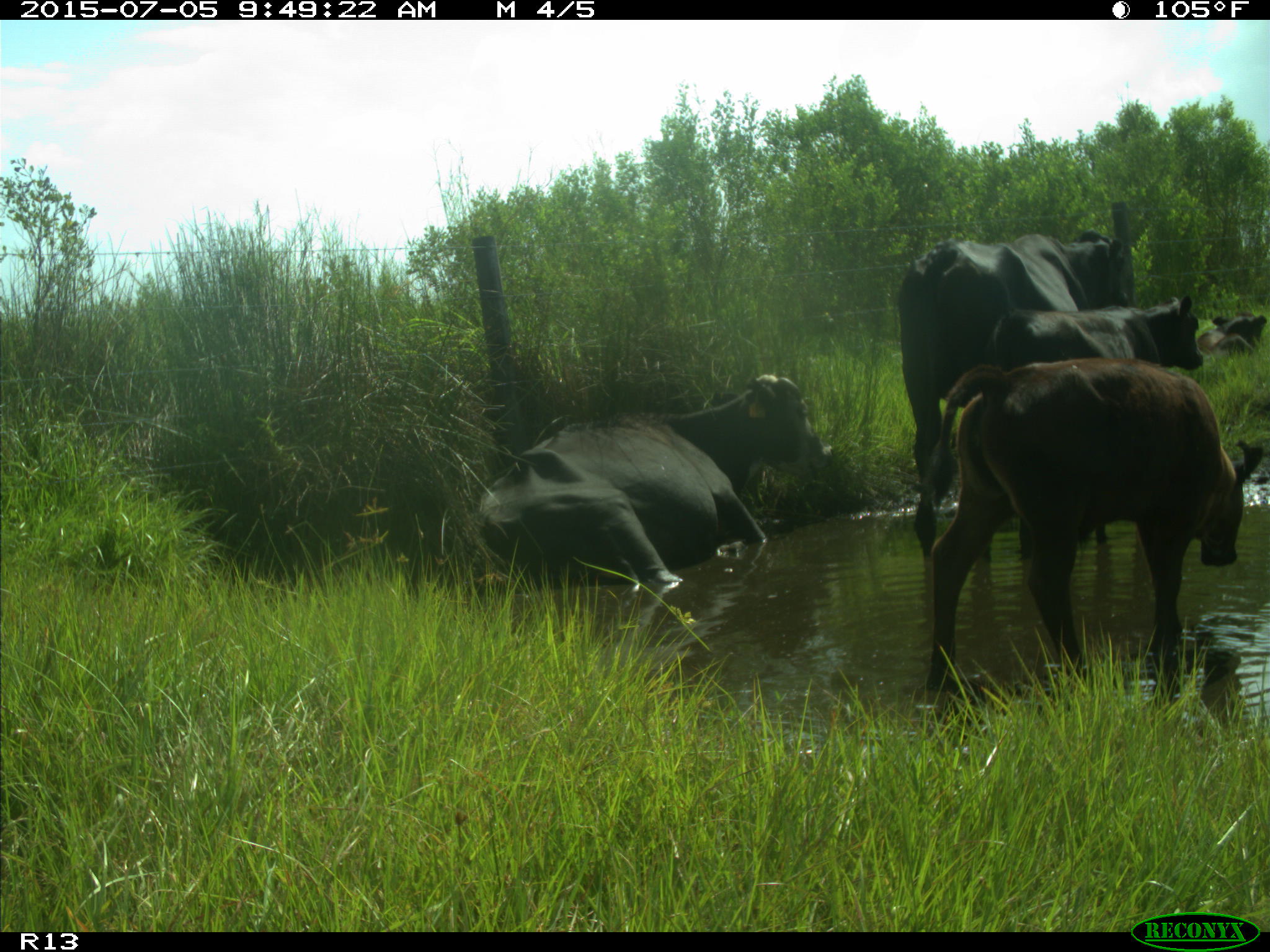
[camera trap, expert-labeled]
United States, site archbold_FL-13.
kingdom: Animalia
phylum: Chordata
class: Mammalia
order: Artiodactyla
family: Bovidae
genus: Bos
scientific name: Bos taurus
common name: domestic cow